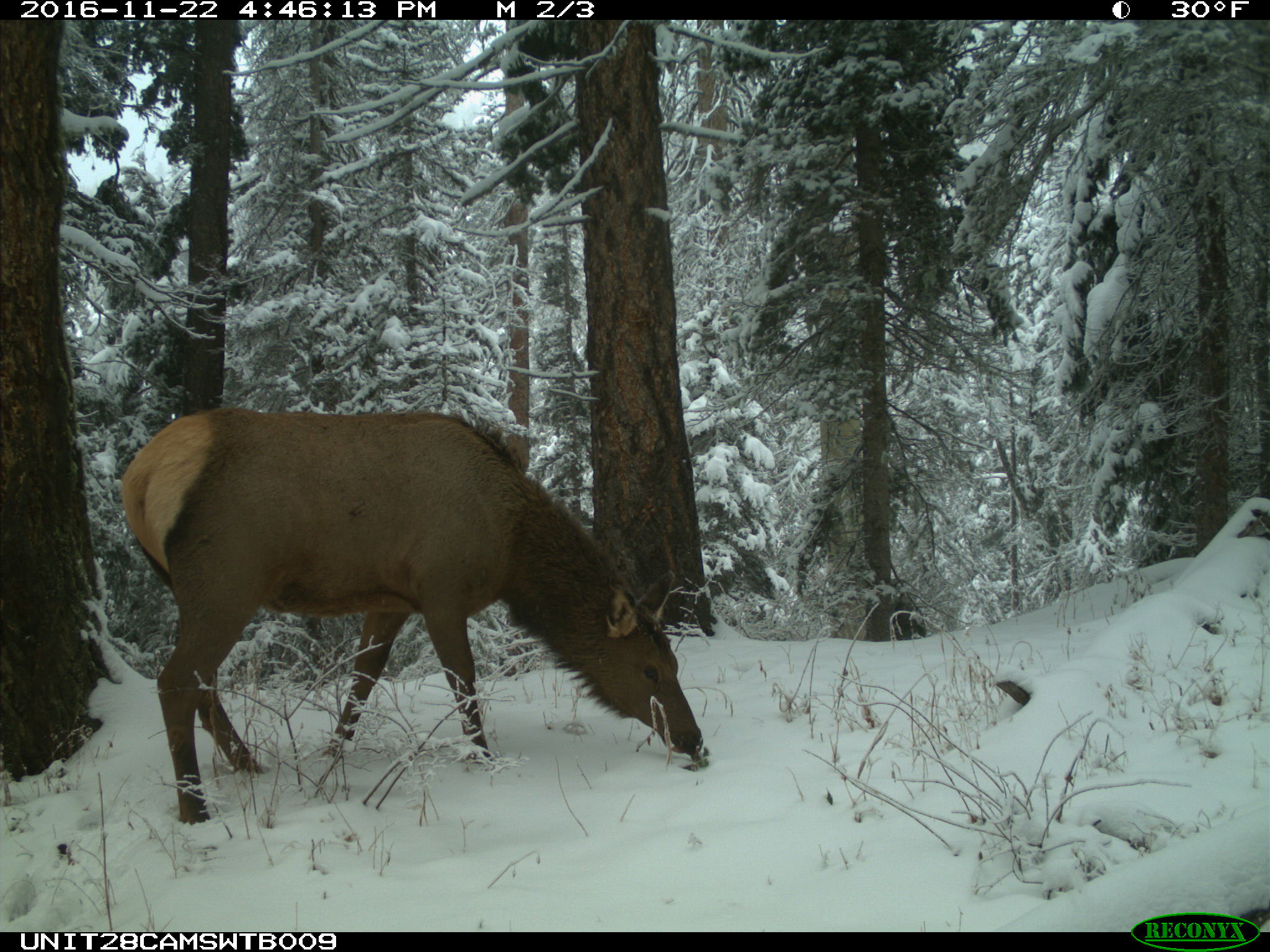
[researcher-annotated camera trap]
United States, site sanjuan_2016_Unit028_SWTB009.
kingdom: Animalia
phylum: Chordata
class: Mammalia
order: Artiodactyla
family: Cervidae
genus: Cervus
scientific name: Cervus elaphus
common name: red deer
Cervus elaphus (red deer).